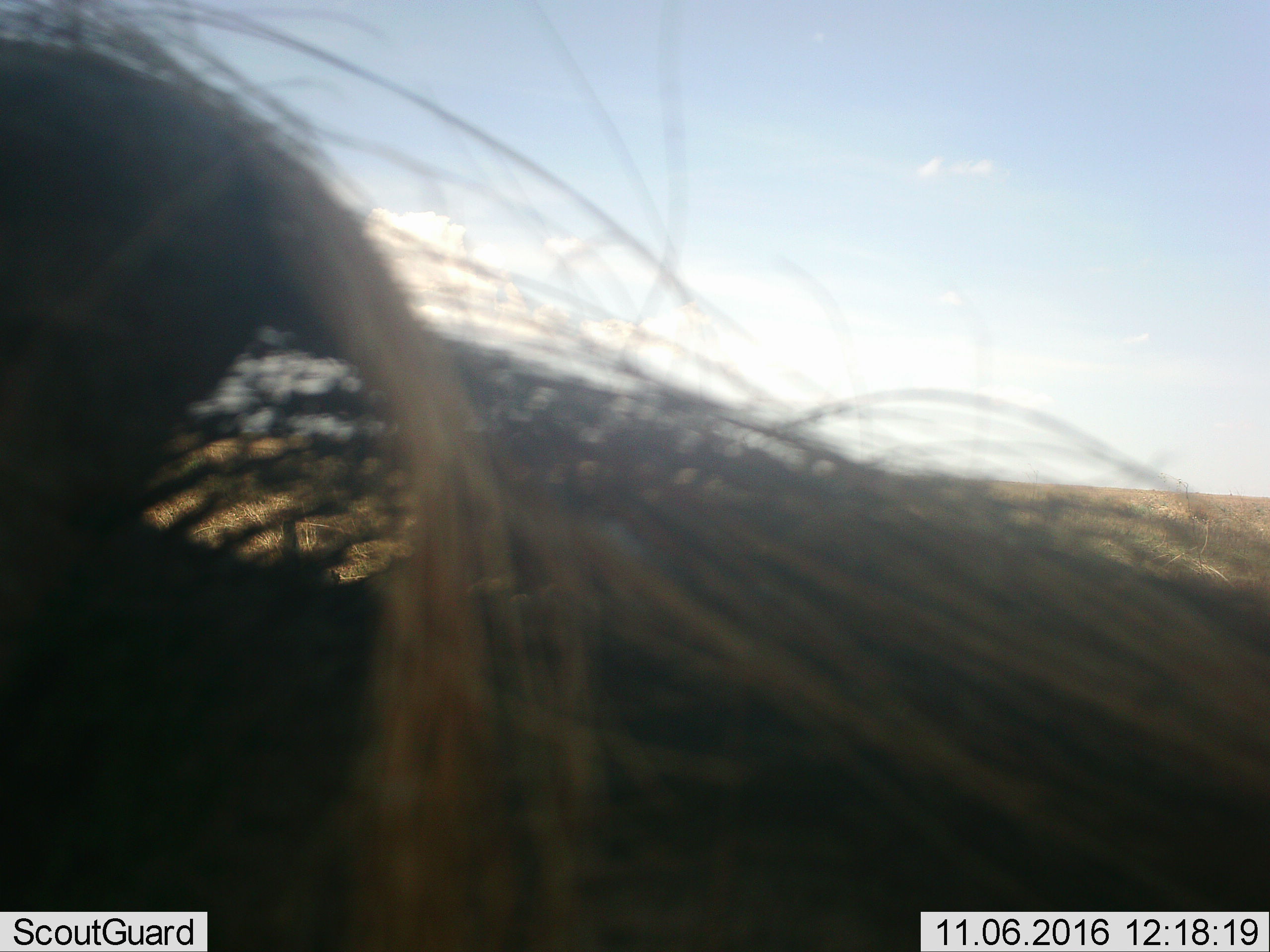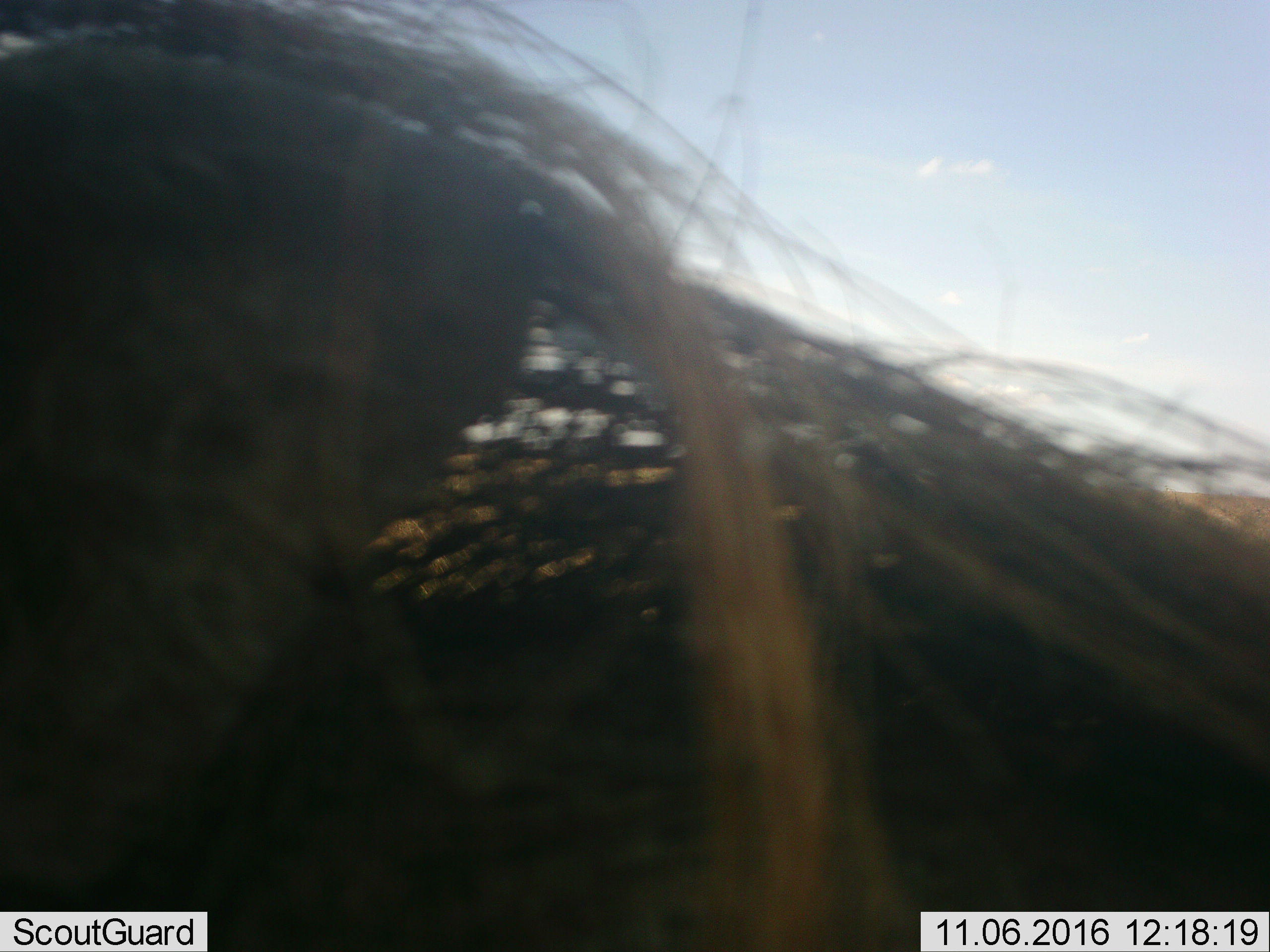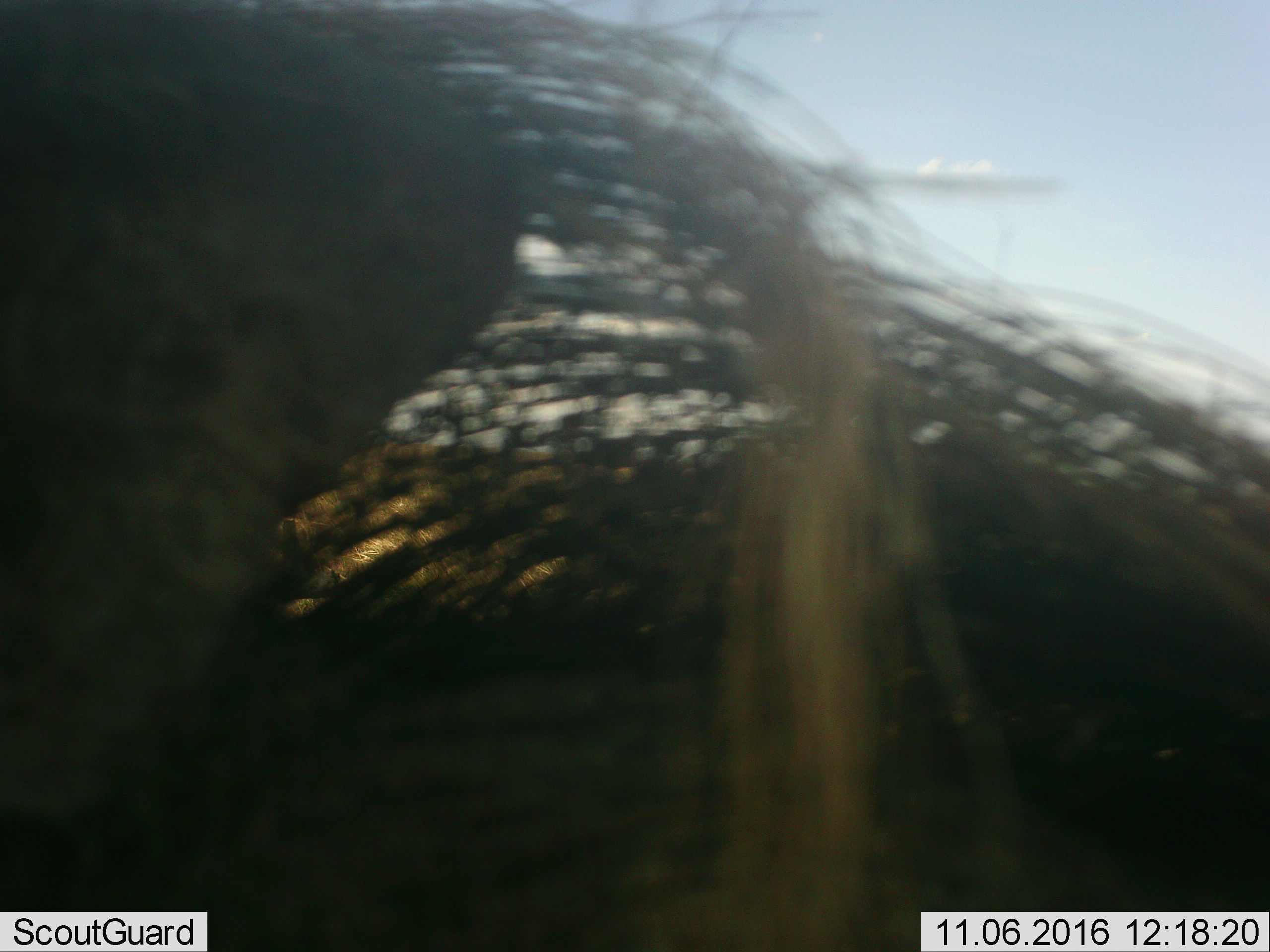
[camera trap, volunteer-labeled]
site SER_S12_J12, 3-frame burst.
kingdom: Animalia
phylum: Chordata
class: Mammalia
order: Artiodactyla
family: Bovidae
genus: Connochaetes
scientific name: Connochaetes taurinus taurinus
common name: blue wildebeest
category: wildebeestblue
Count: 1.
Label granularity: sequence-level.